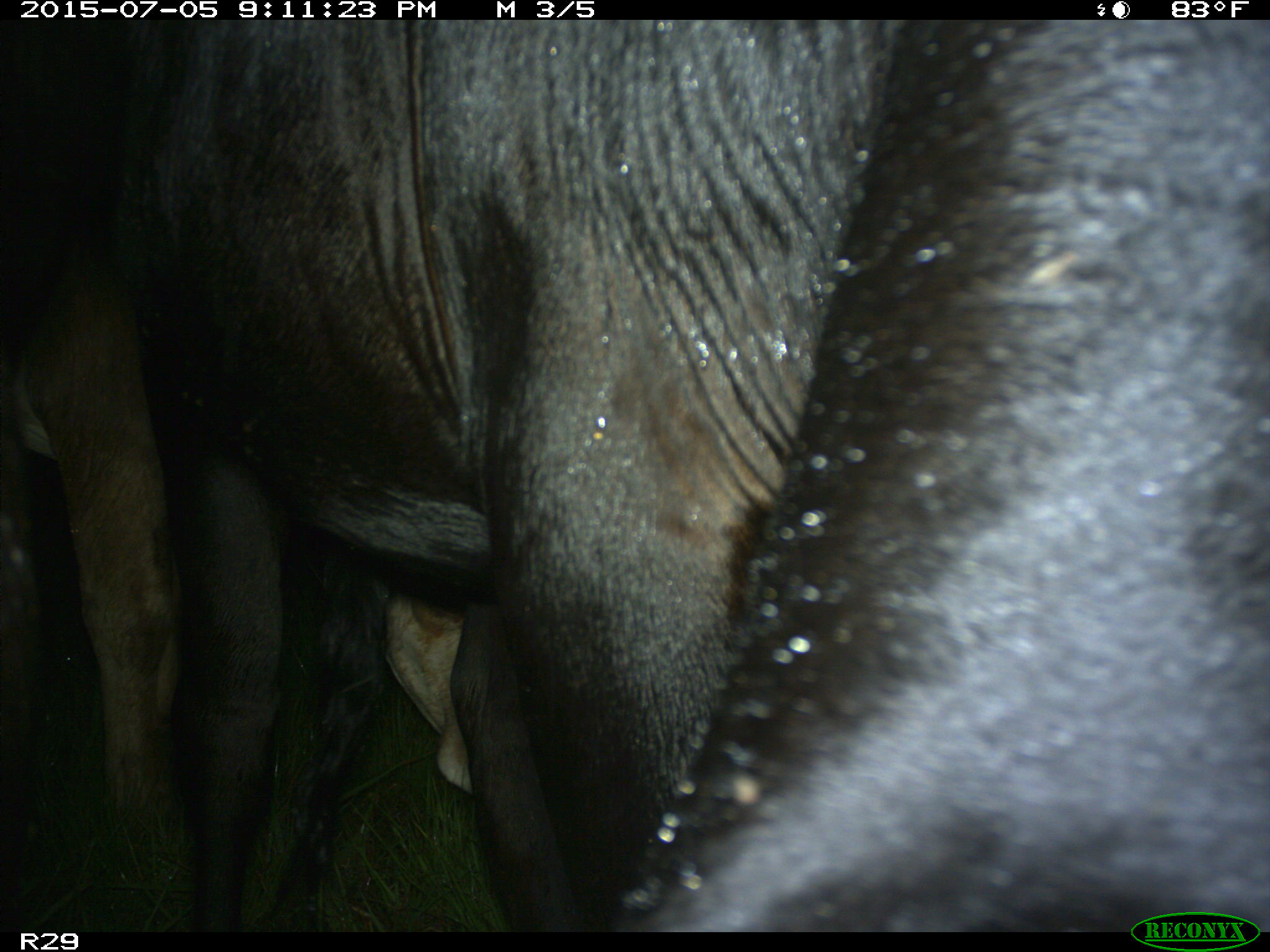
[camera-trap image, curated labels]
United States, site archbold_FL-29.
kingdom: Animalia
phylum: Chordata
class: Mammalia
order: Artiodactyla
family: Bovidae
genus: Bos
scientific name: Bos taurus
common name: domestic cow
Bos taurus (domestic cow).